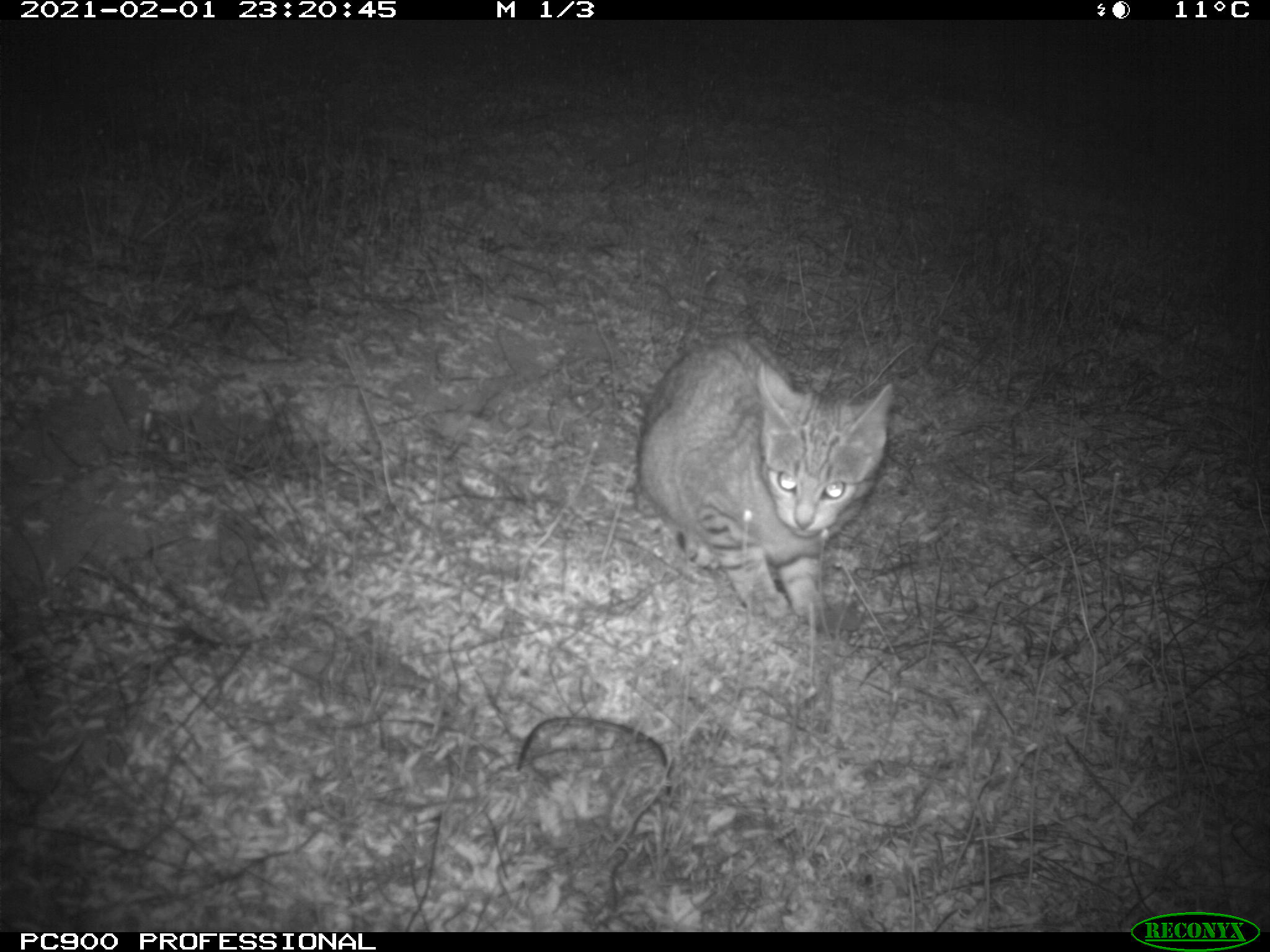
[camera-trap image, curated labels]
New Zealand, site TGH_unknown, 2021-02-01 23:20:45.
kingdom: Animalia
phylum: Chordata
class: Mammalia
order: Carnivora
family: Felidae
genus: Felis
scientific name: Felis catus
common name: domestic cat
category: cat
Cat (domestic cat) (Felis catus).